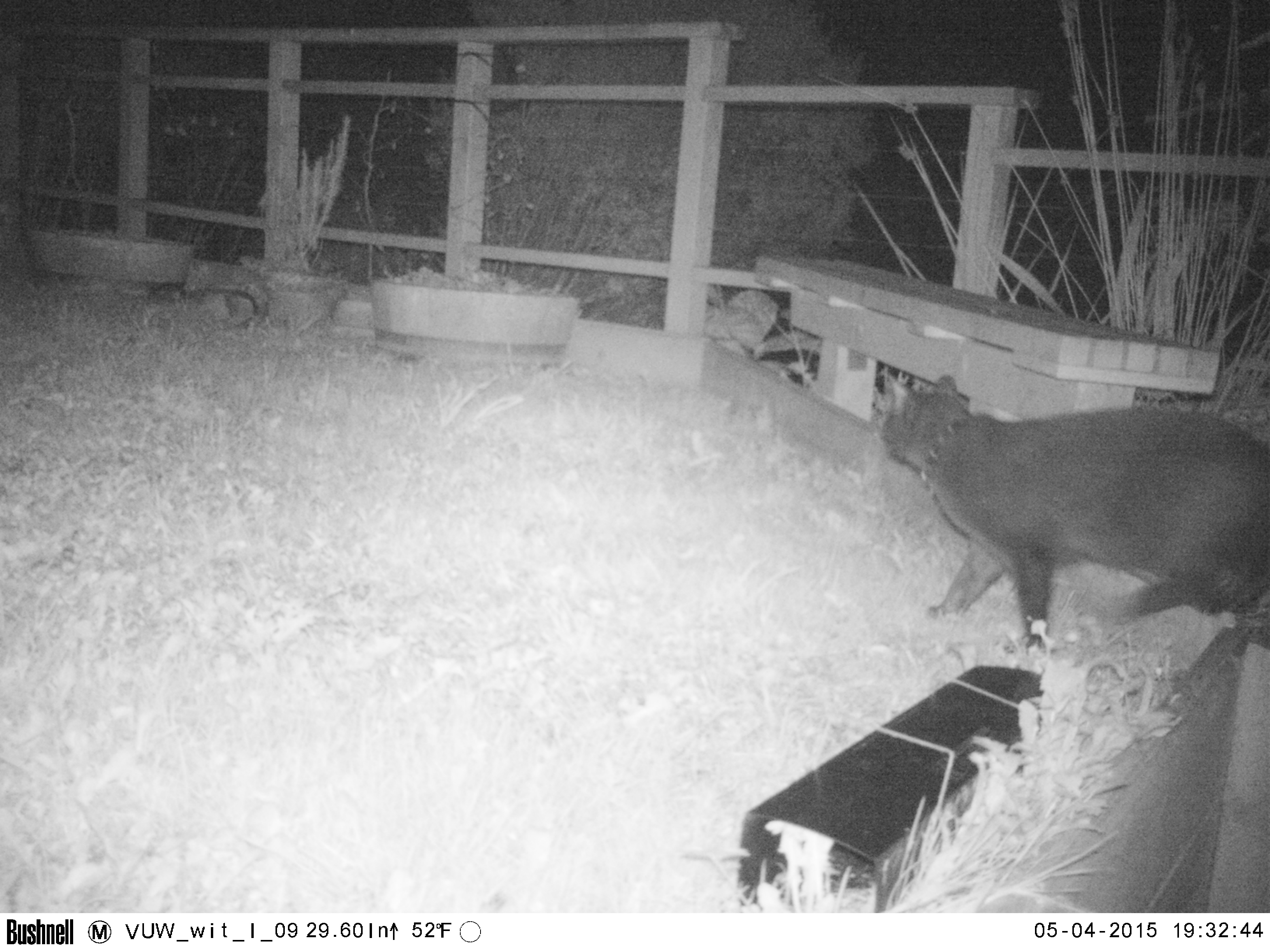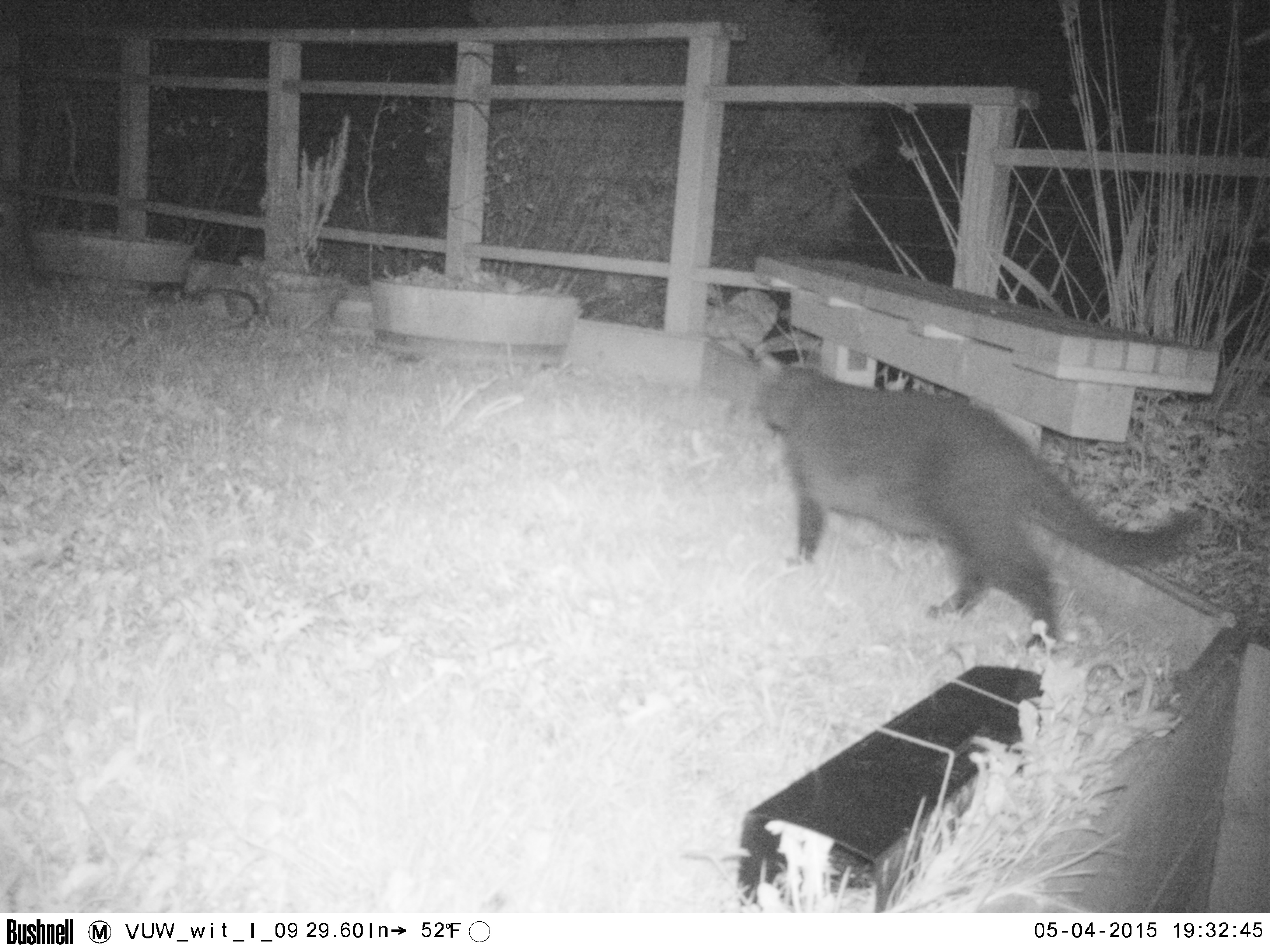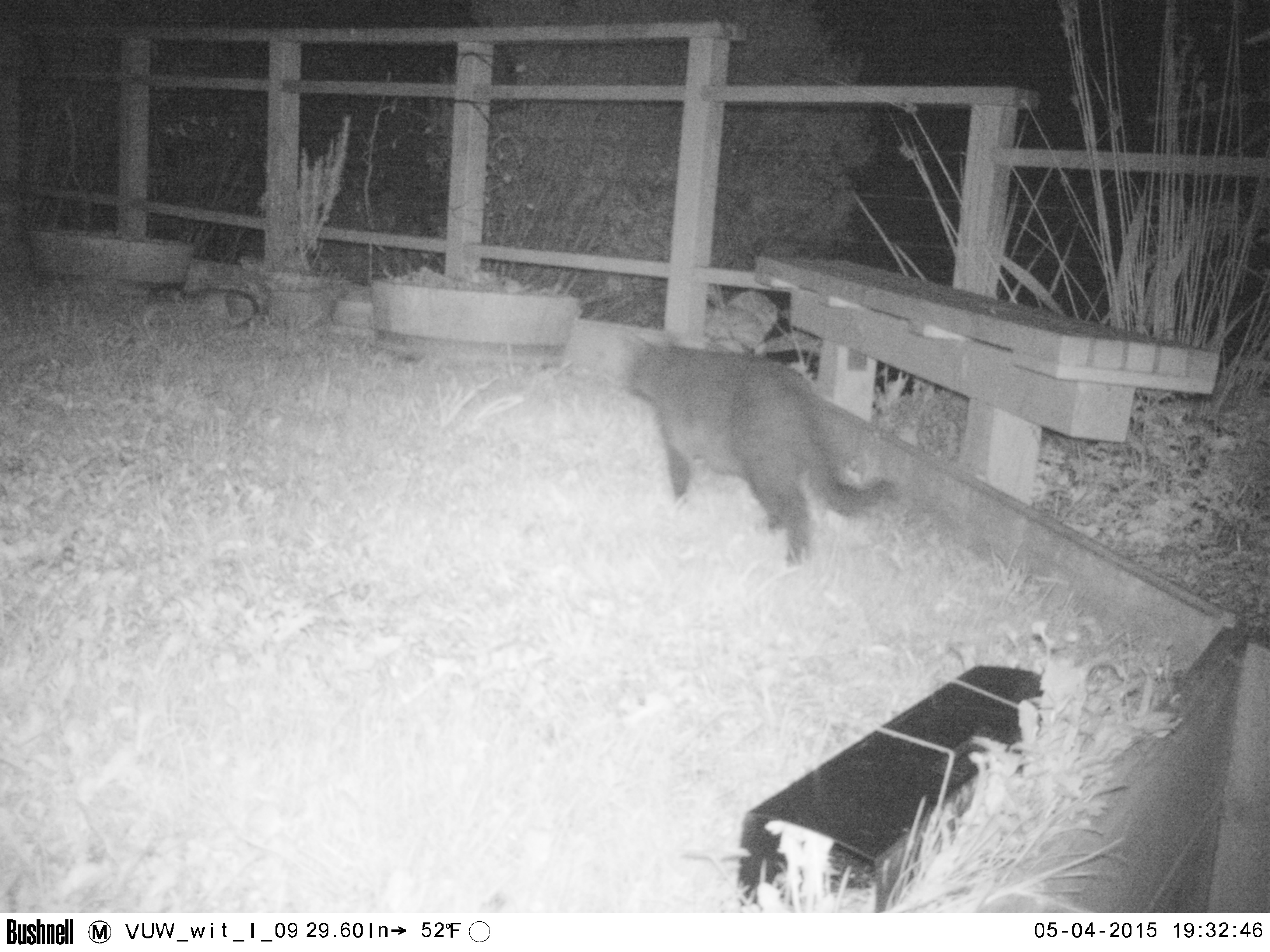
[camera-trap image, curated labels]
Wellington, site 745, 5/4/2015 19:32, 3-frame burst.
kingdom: Animalia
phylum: Chordata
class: Mammalia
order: Carnivora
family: Felidae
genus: Felis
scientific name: Felis catus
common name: cat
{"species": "cat (Felis catus)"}